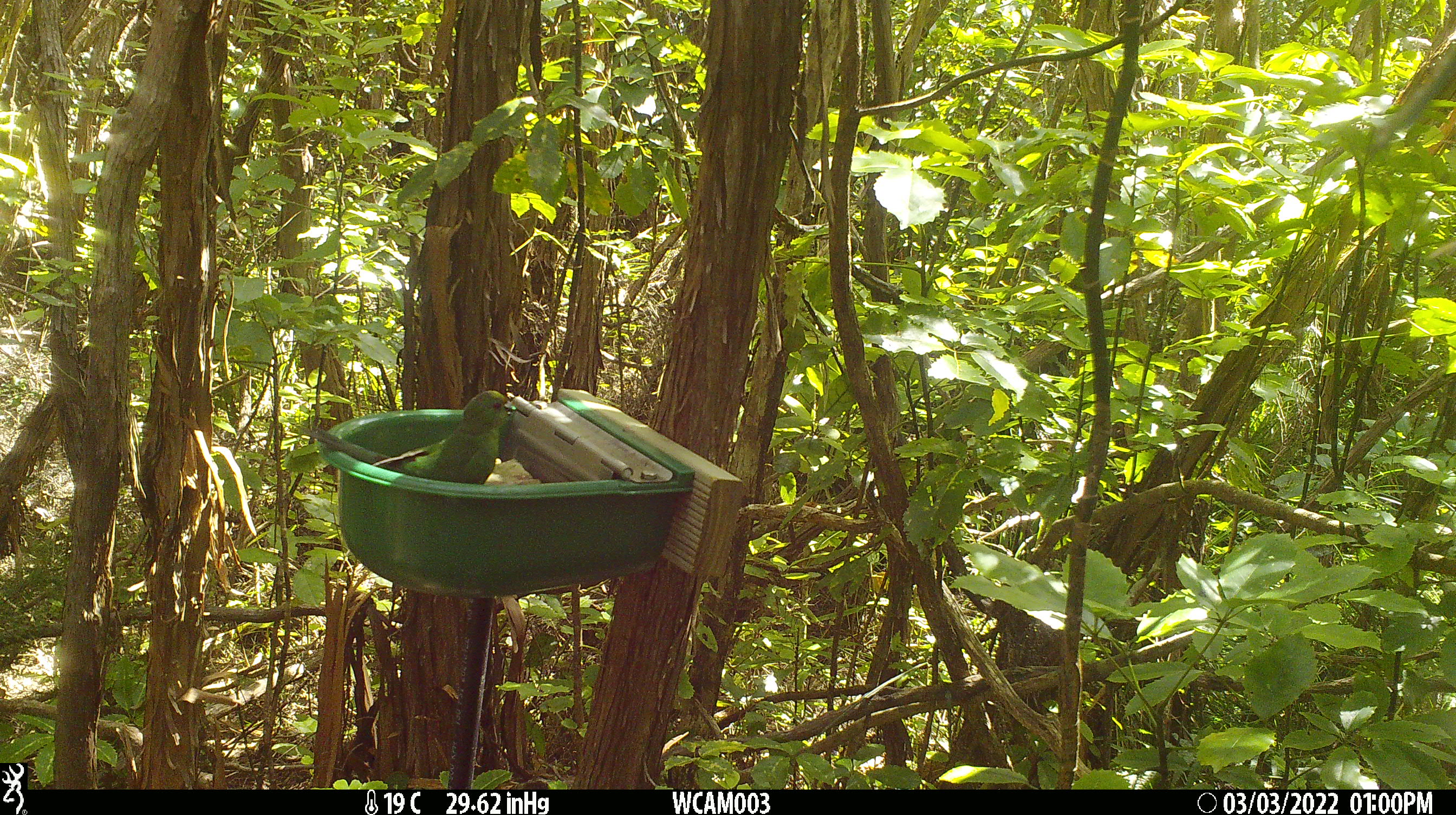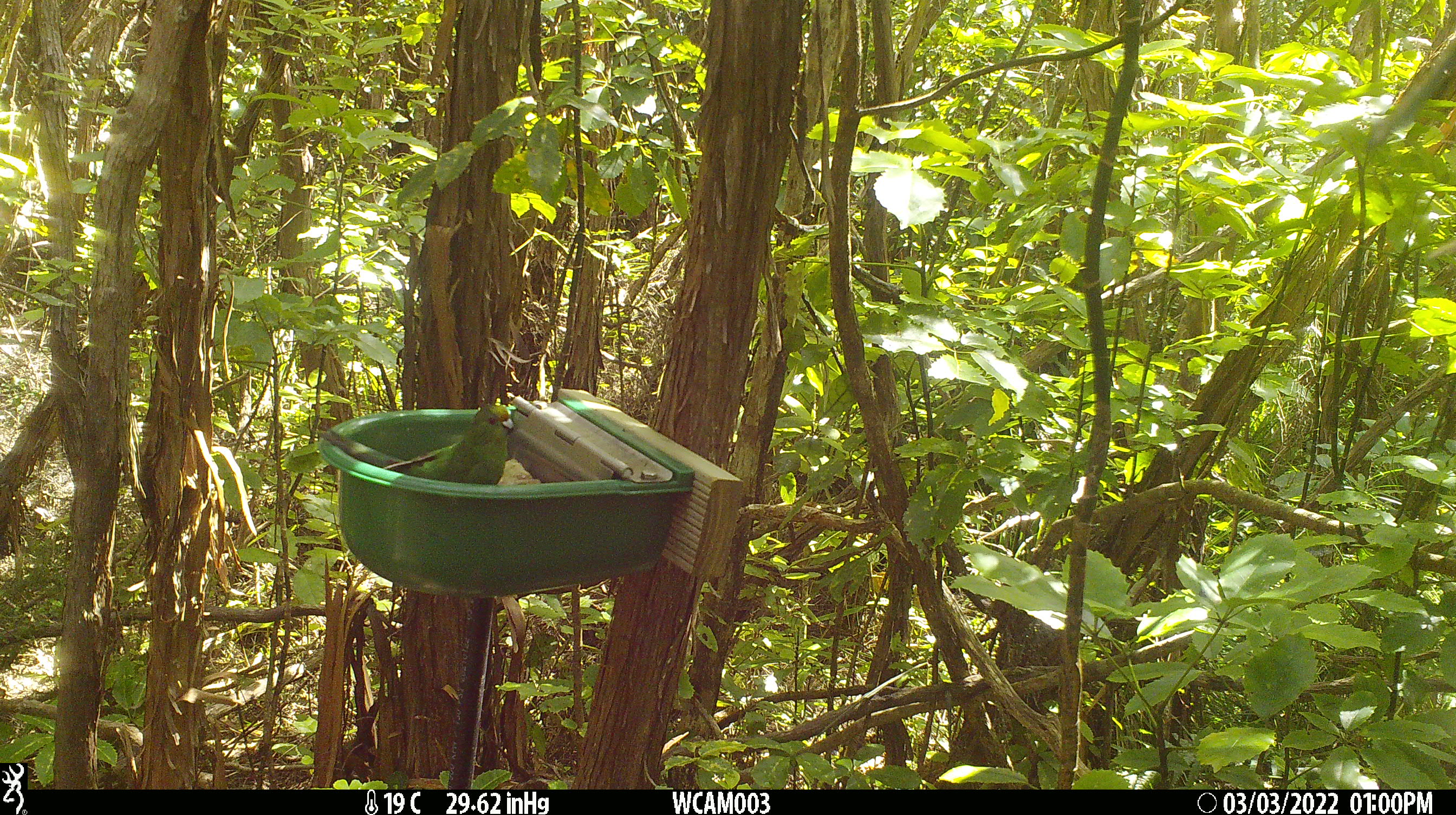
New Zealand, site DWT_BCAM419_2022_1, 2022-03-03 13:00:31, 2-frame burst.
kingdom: Animalia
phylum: Chordata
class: Aves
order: Psittaciformes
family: Psittaculidae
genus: Cyanoramphus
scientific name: Cyanoramphus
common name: parakeet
Parakeet (Cyanoramphus).